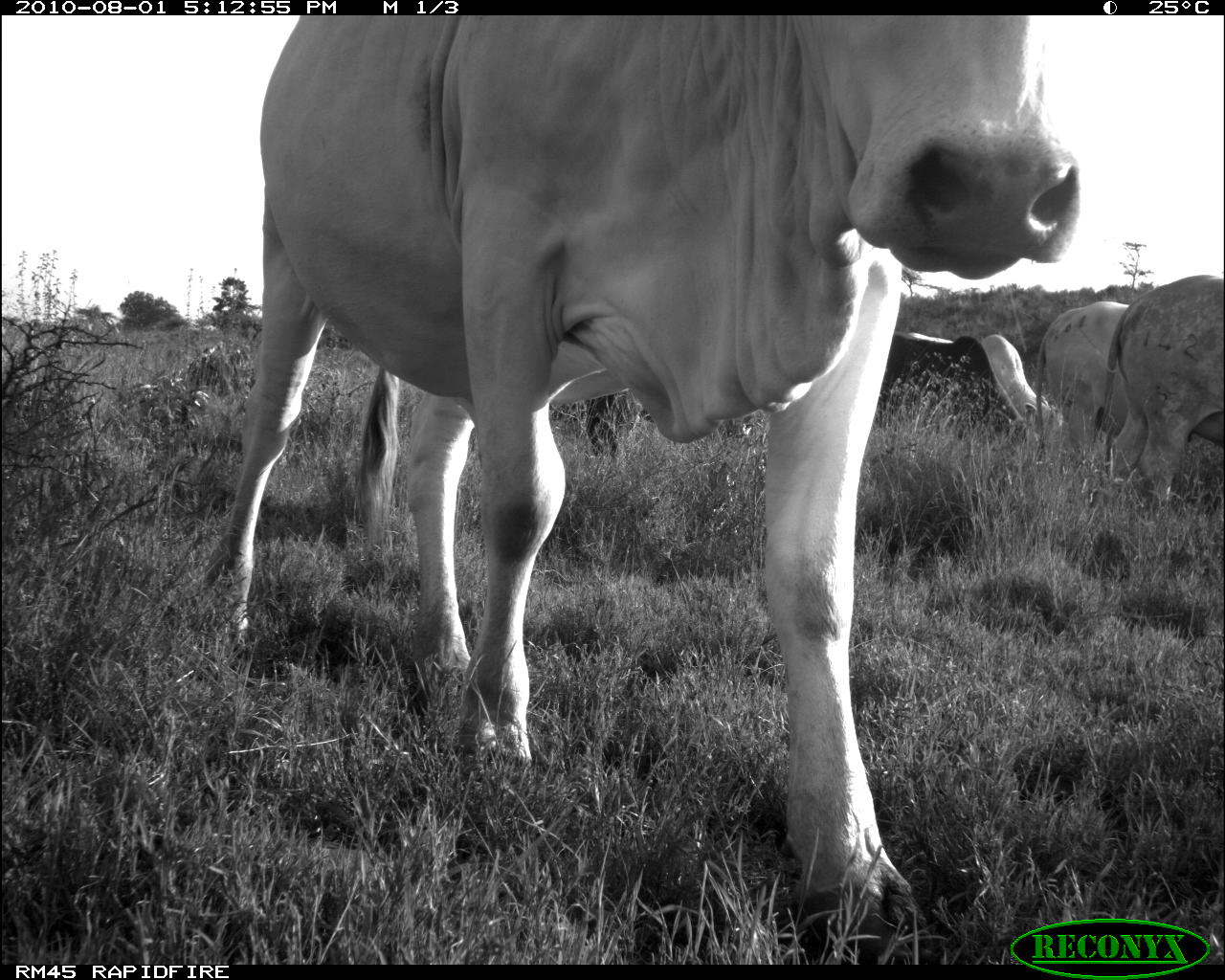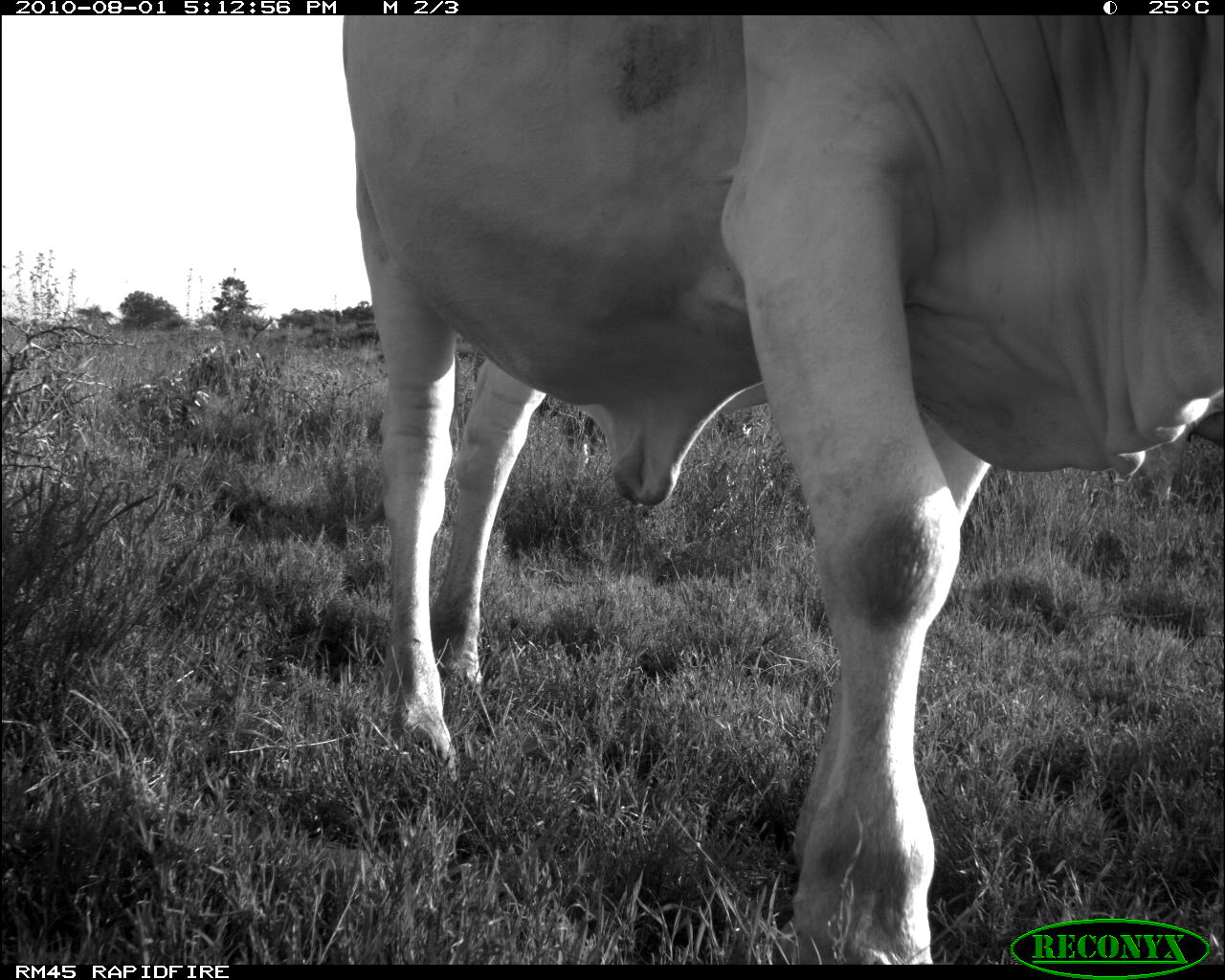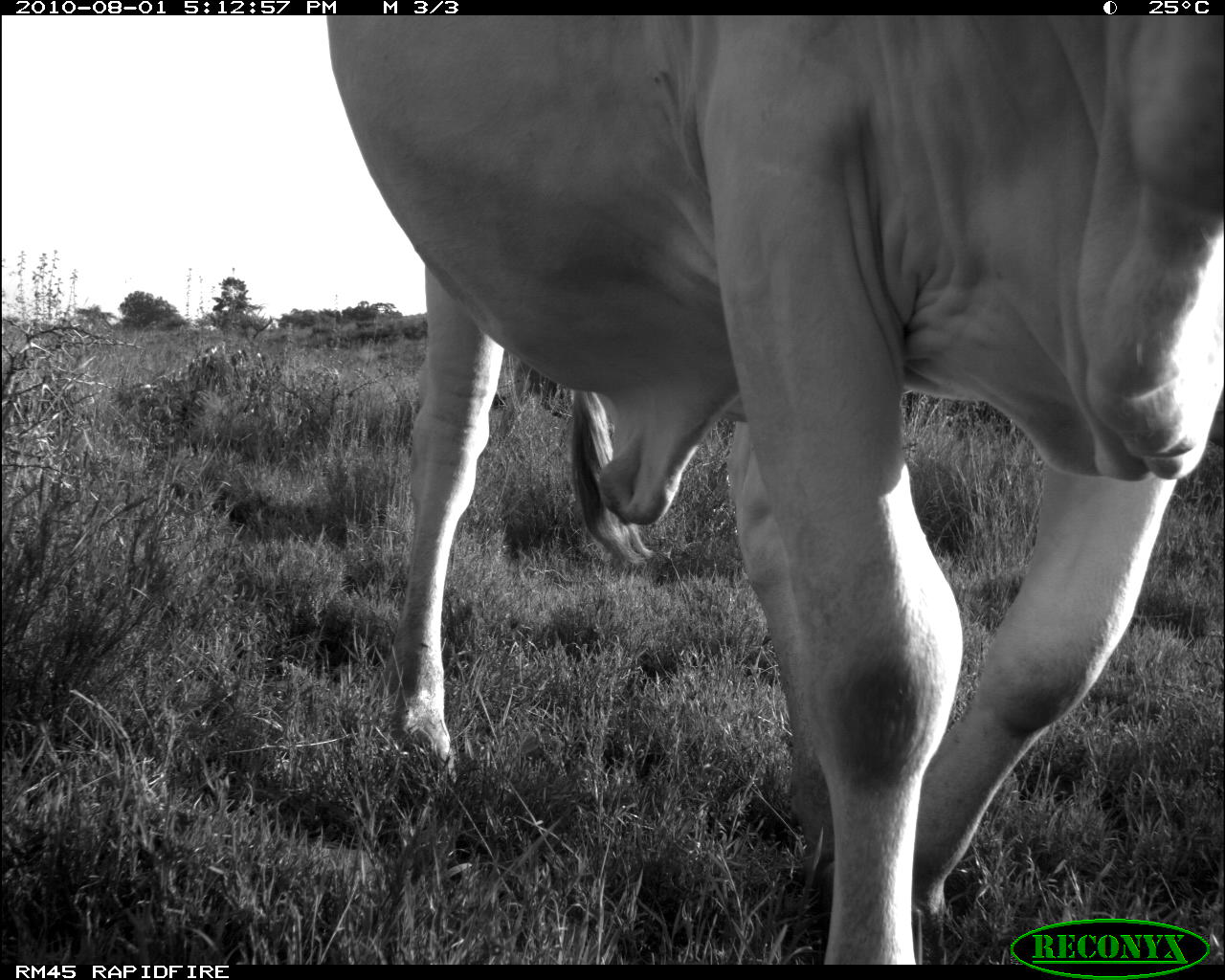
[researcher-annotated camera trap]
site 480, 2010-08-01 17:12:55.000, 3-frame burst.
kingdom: Animalia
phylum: Chordata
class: Mammalia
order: Artiodactyla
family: Bovidae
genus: Bos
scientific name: Bos taurus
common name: domestic cattle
Bos taurus (domestic cattle), count 6.